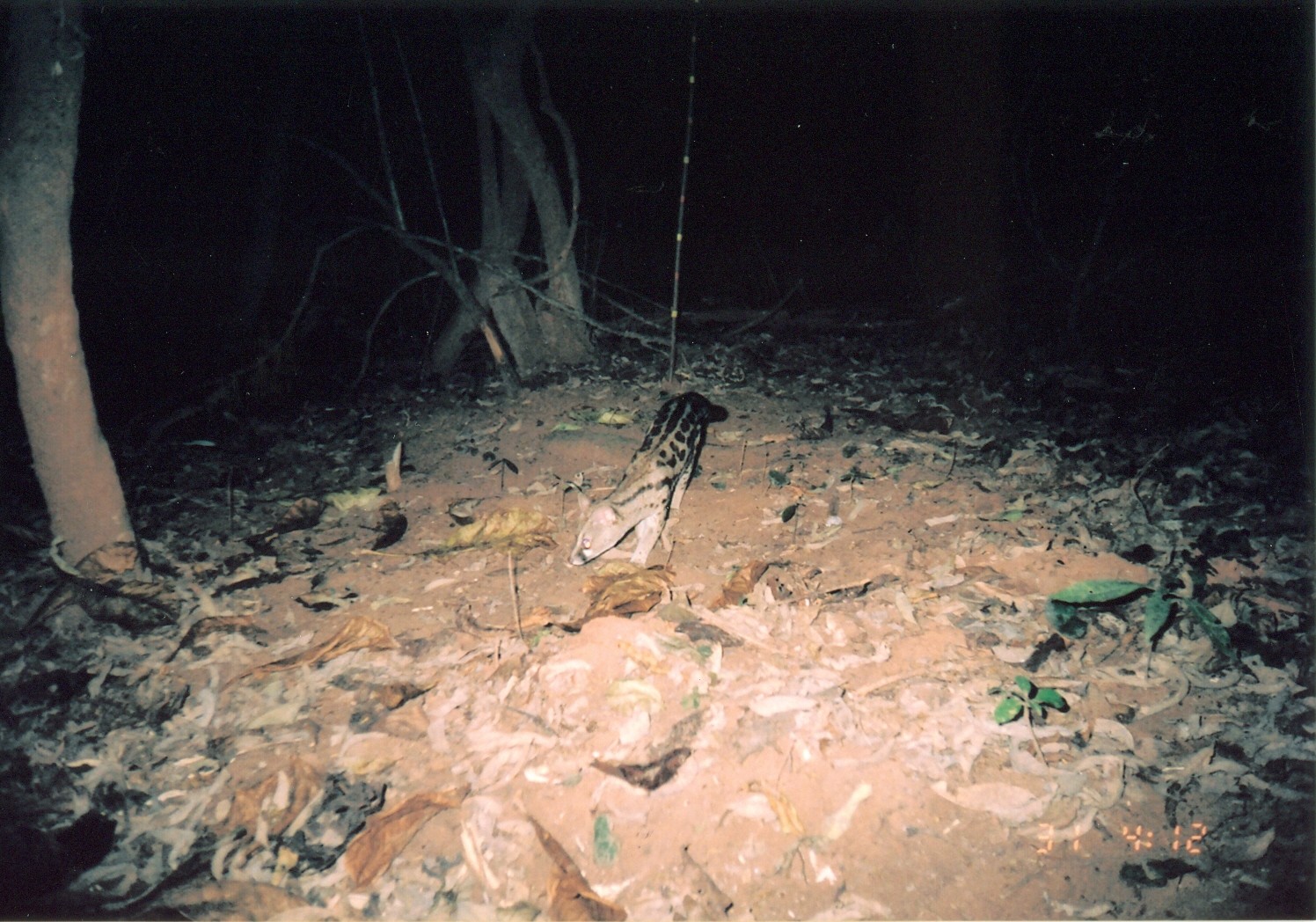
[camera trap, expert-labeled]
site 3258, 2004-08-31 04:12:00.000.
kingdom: Animalia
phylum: Chordata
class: Mammalia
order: Carnivora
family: Viverridae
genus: Genetta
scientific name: Genetta servalina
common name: servaline genet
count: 1